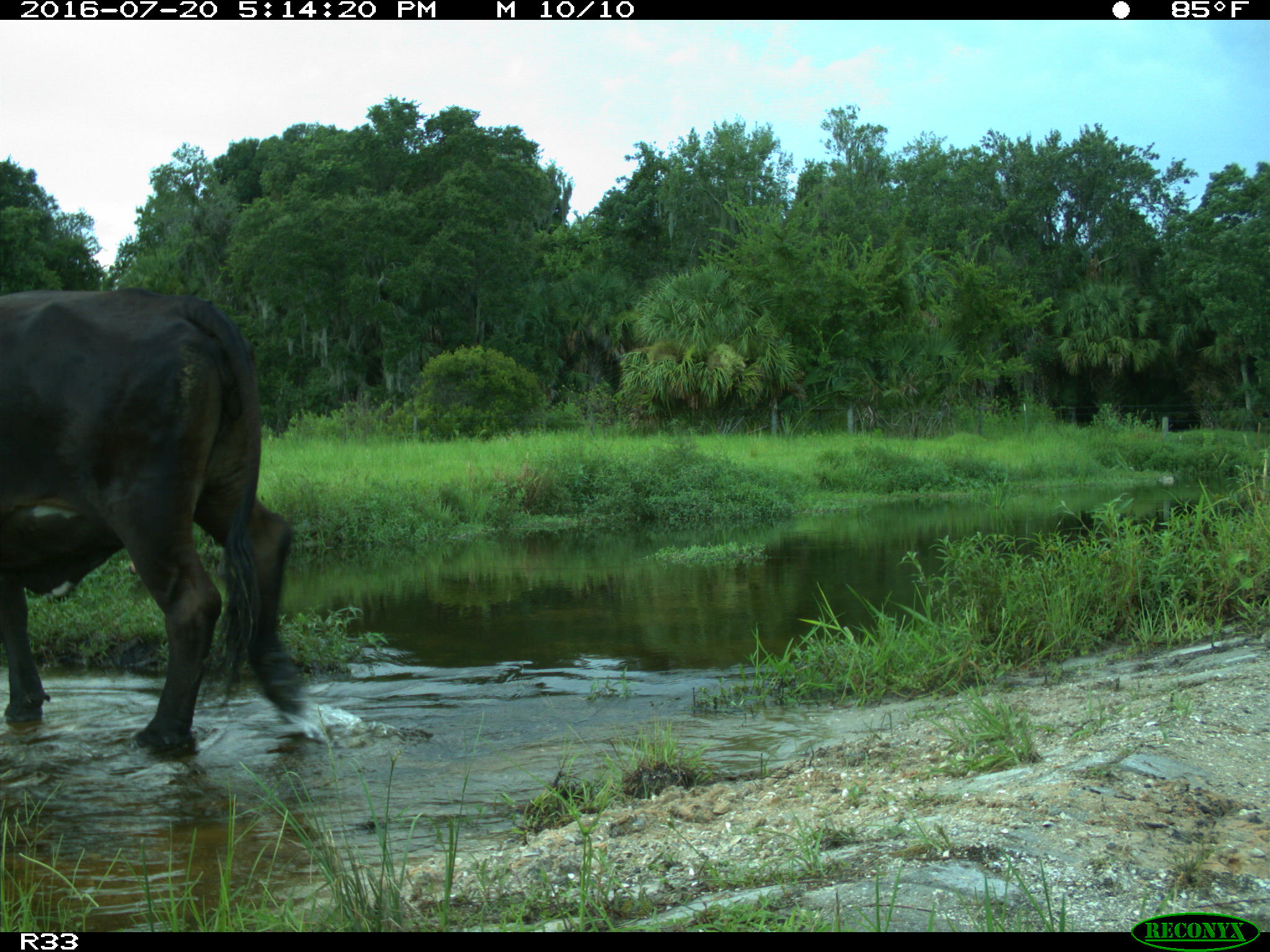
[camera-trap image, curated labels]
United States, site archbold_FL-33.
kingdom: Animalia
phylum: Chordata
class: Mammalia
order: Artiodactyla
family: Bovidae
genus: Bos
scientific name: Bos taurus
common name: domestic cow